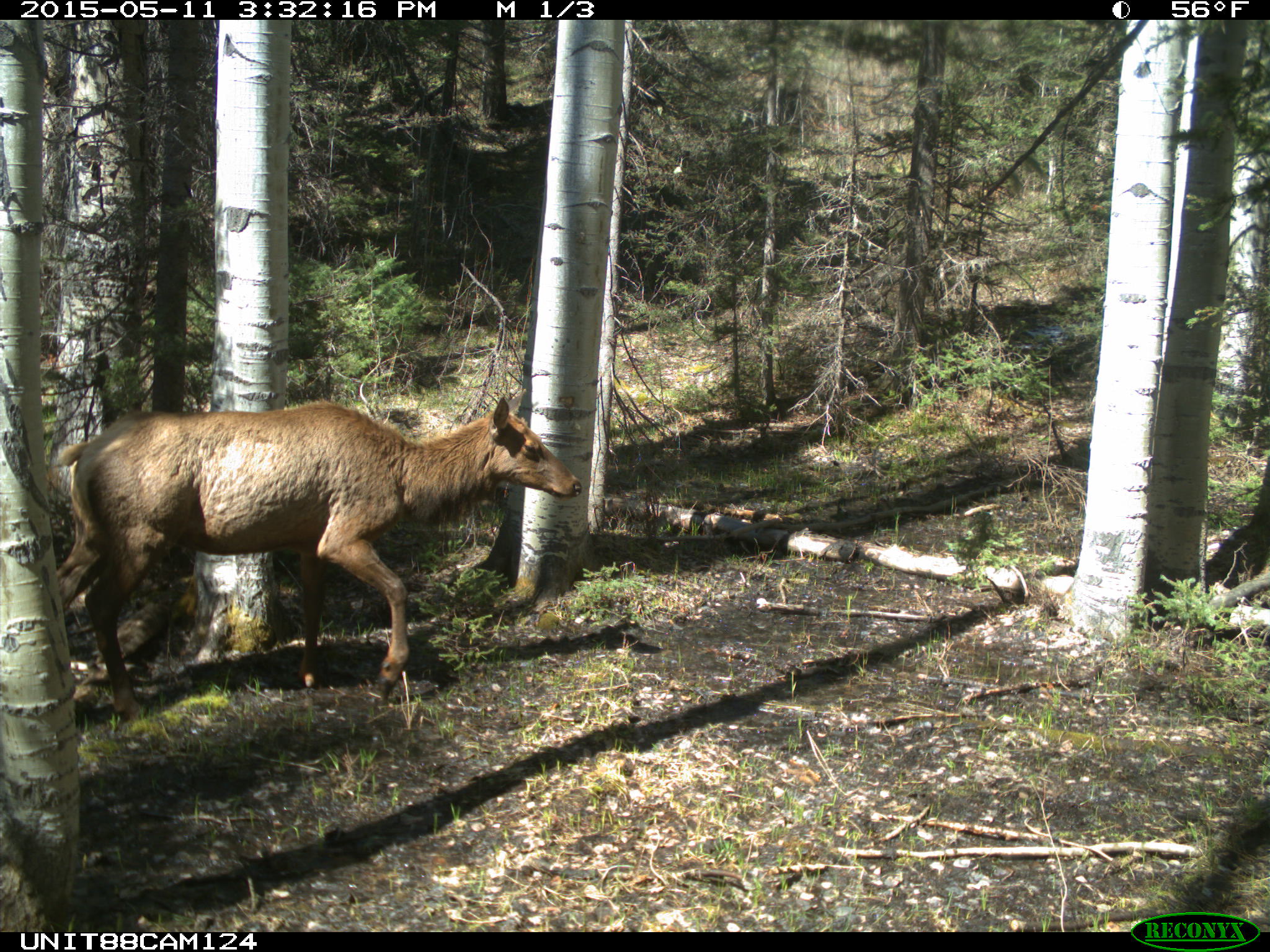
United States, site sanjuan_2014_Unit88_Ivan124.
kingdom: Animalia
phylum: Chordata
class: Mammalia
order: Artiodactyla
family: Cervidae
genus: Cervus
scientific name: Cervus elaphus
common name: red deer